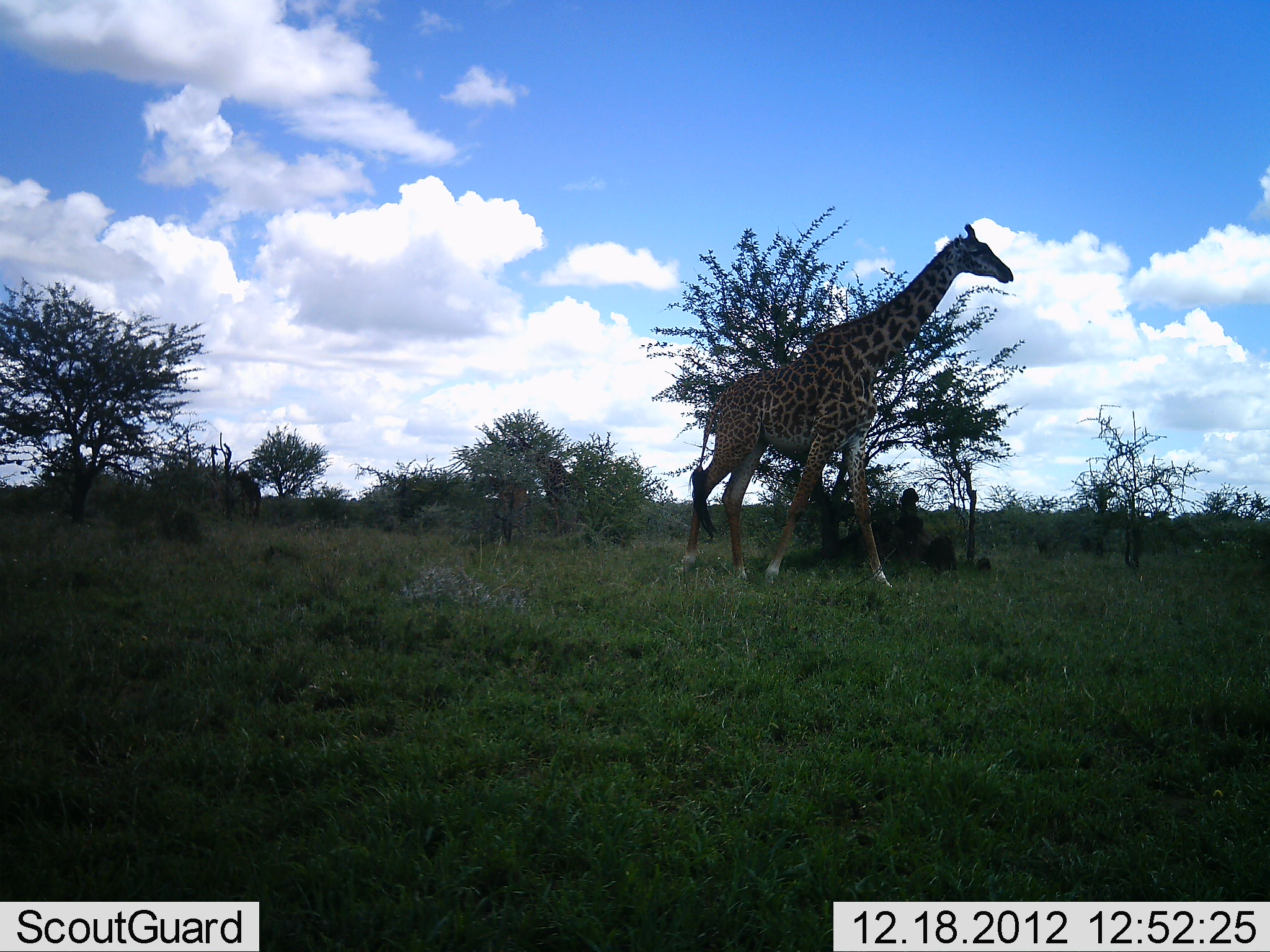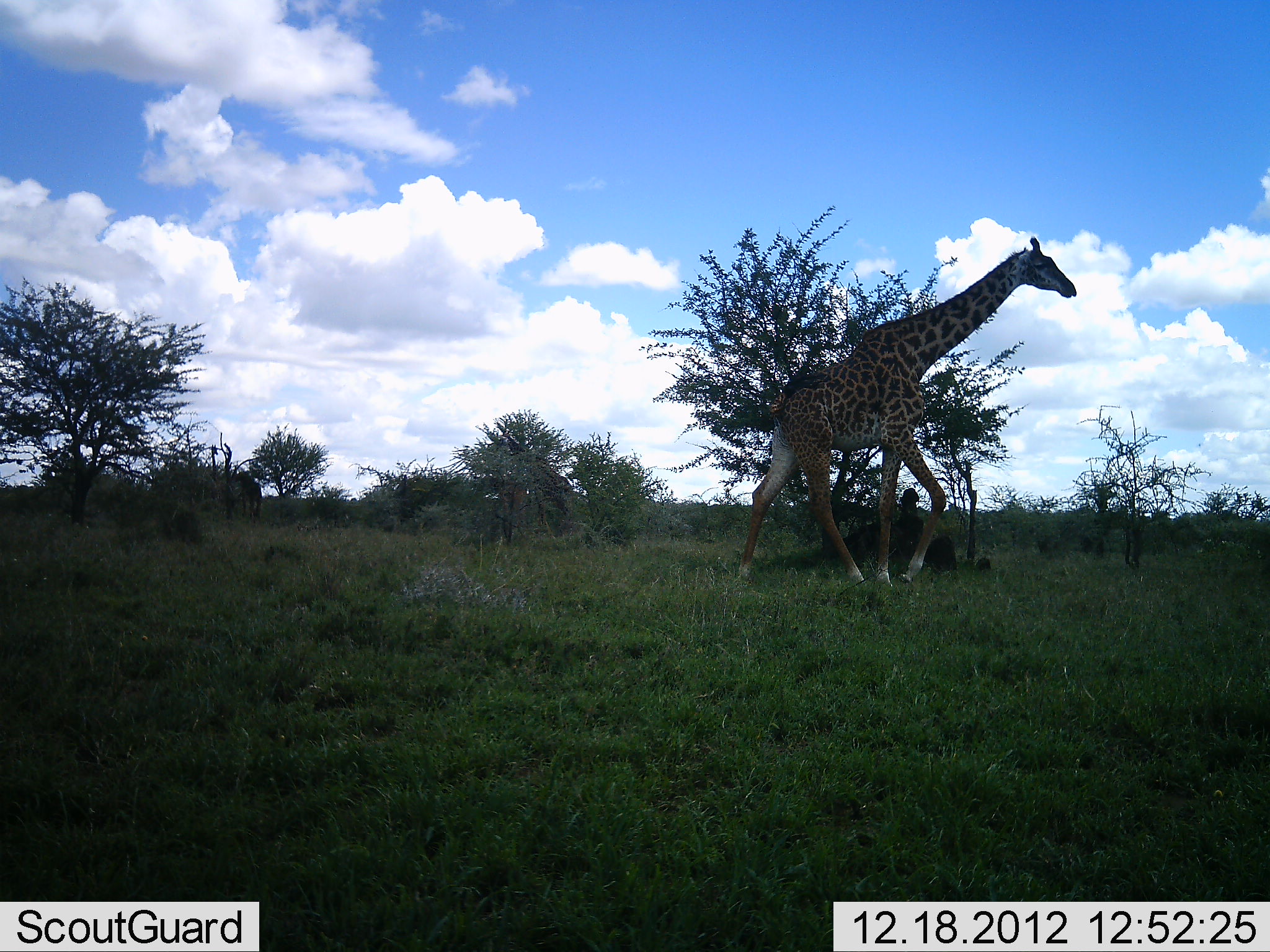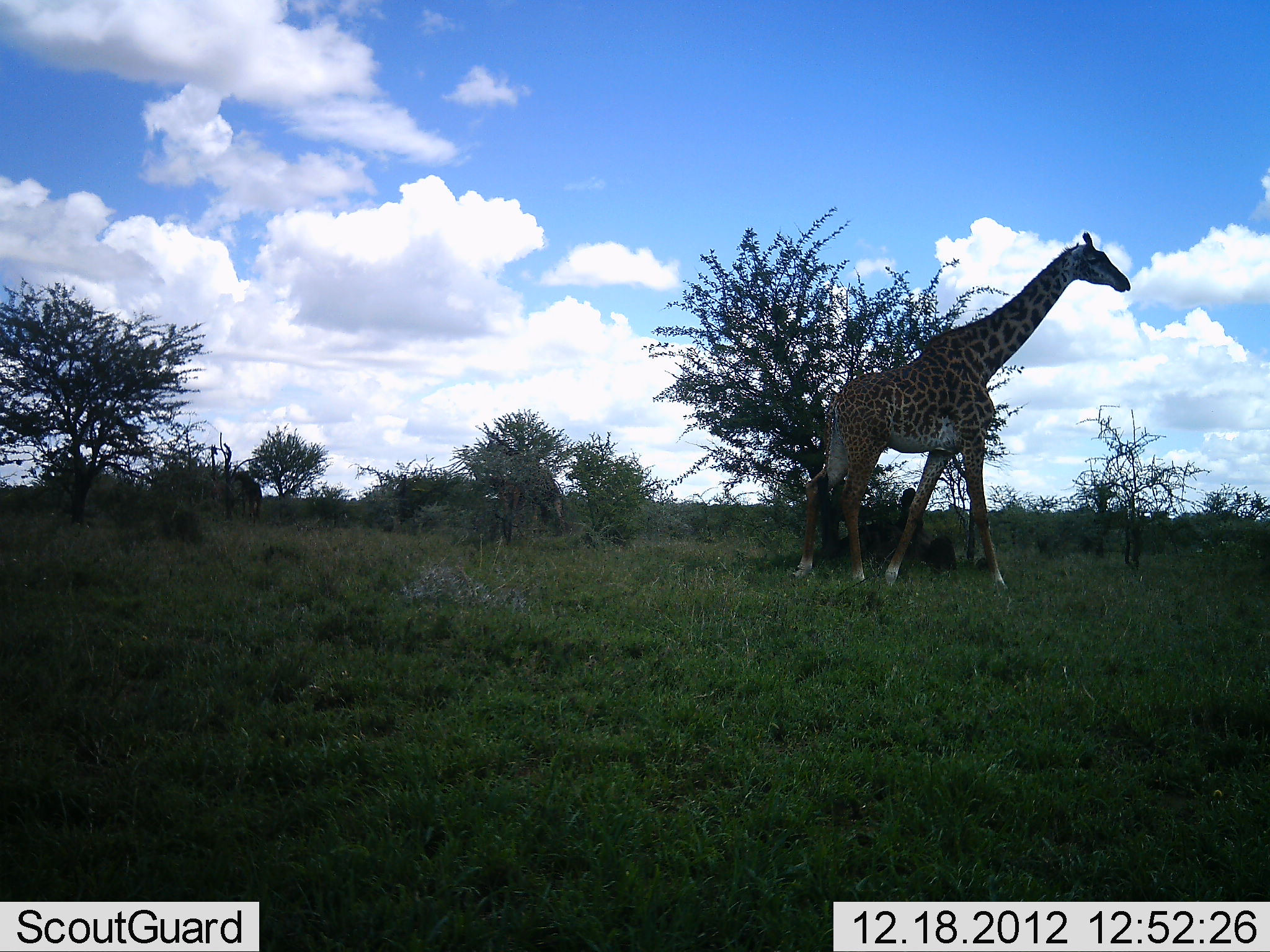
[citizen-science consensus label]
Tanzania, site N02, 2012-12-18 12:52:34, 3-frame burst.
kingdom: Animalia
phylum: Chordata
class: Mammalia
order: Artiodactyla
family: Giraffidae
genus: Giraffa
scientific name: Giraffa camelopardalis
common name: giraffe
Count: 2.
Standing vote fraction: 16%.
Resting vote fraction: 0%.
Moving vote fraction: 95%.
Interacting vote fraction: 0%.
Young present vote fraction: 5%.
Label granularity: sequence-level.